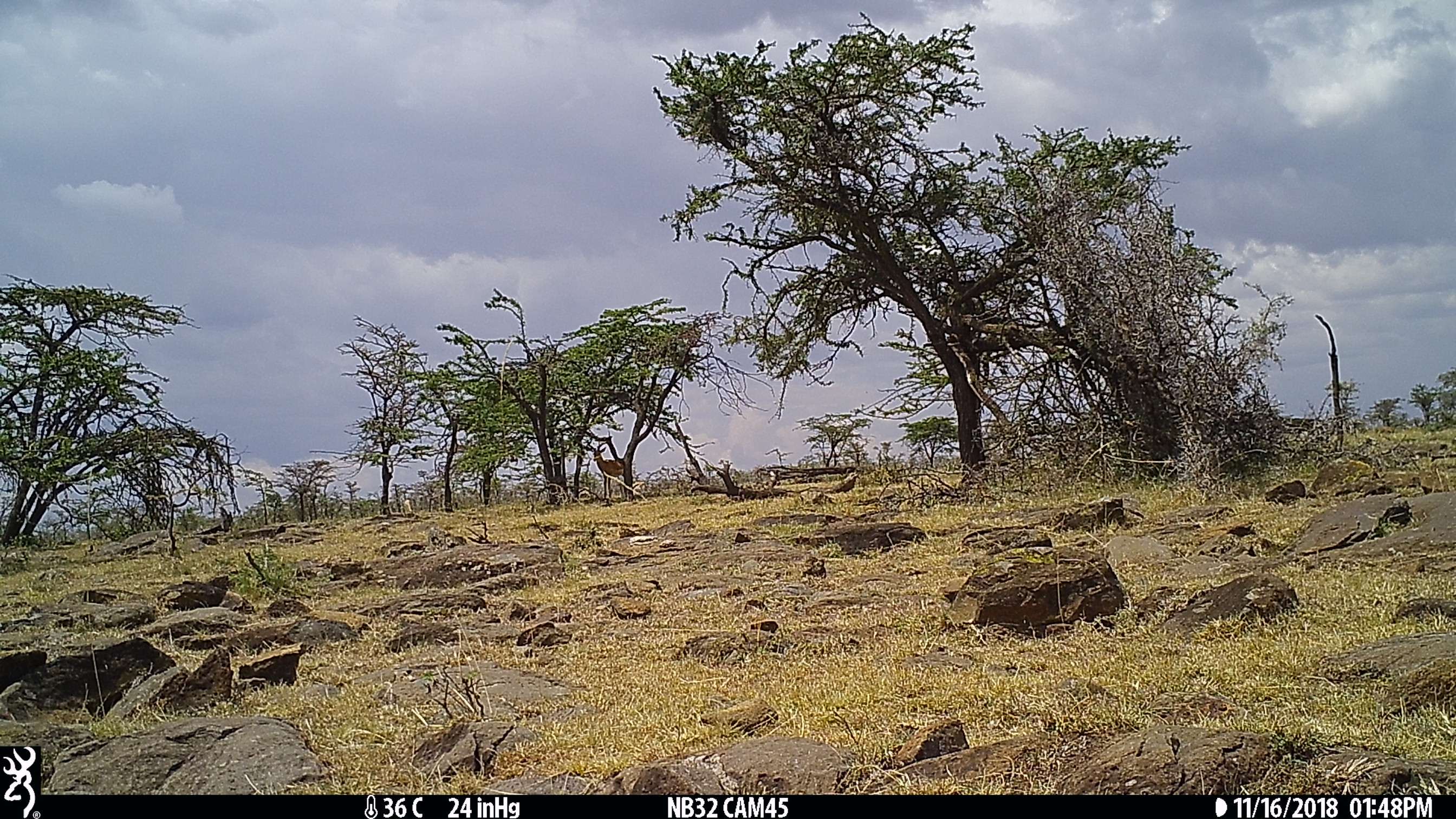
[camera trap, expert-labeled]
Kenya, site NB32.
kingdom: Animalia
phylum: Chordata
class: Mammalia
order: Artiodactyla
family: Bovidae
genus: Aepyceros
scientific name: Aepyceros melampus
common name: impala